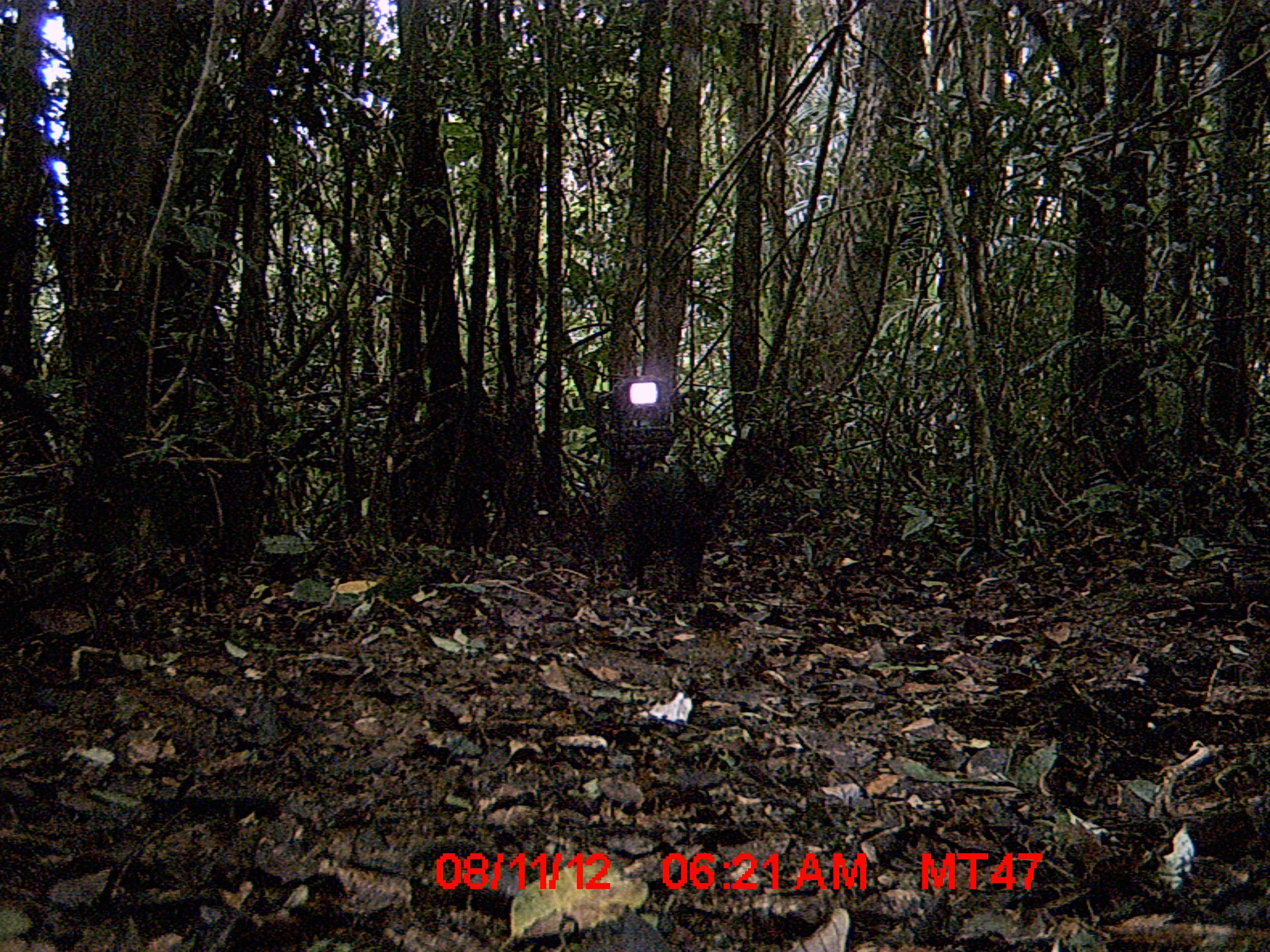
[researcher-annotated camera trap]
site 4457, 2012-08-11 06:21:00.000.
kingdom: Animalia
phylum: Chordata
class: Mammalia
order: Carnivora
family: Felidae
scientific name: Felidae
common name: felids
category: felis sp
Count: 1.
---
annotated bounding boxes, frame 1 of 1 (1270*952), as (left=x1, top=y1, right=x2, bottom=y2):
felis sp: (left=599, top=464, right=728, bottom=594)